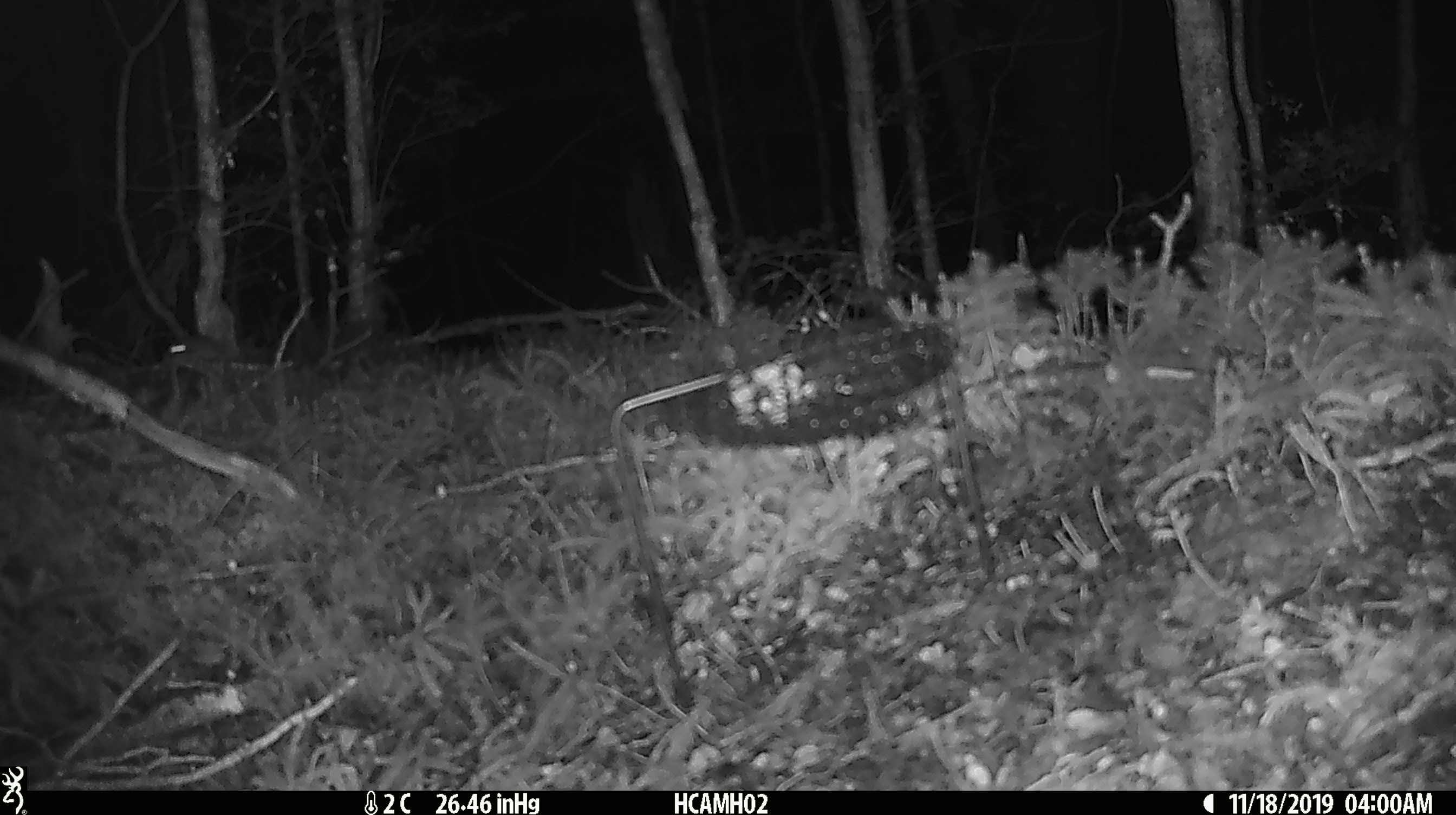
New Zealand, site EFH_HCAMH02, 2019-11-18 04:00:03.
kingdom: Animalia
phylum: Chordata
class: Mammalia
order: Rodentia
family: Muridae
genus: Mus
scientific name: Mus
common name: mouse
Mouse (Mus).